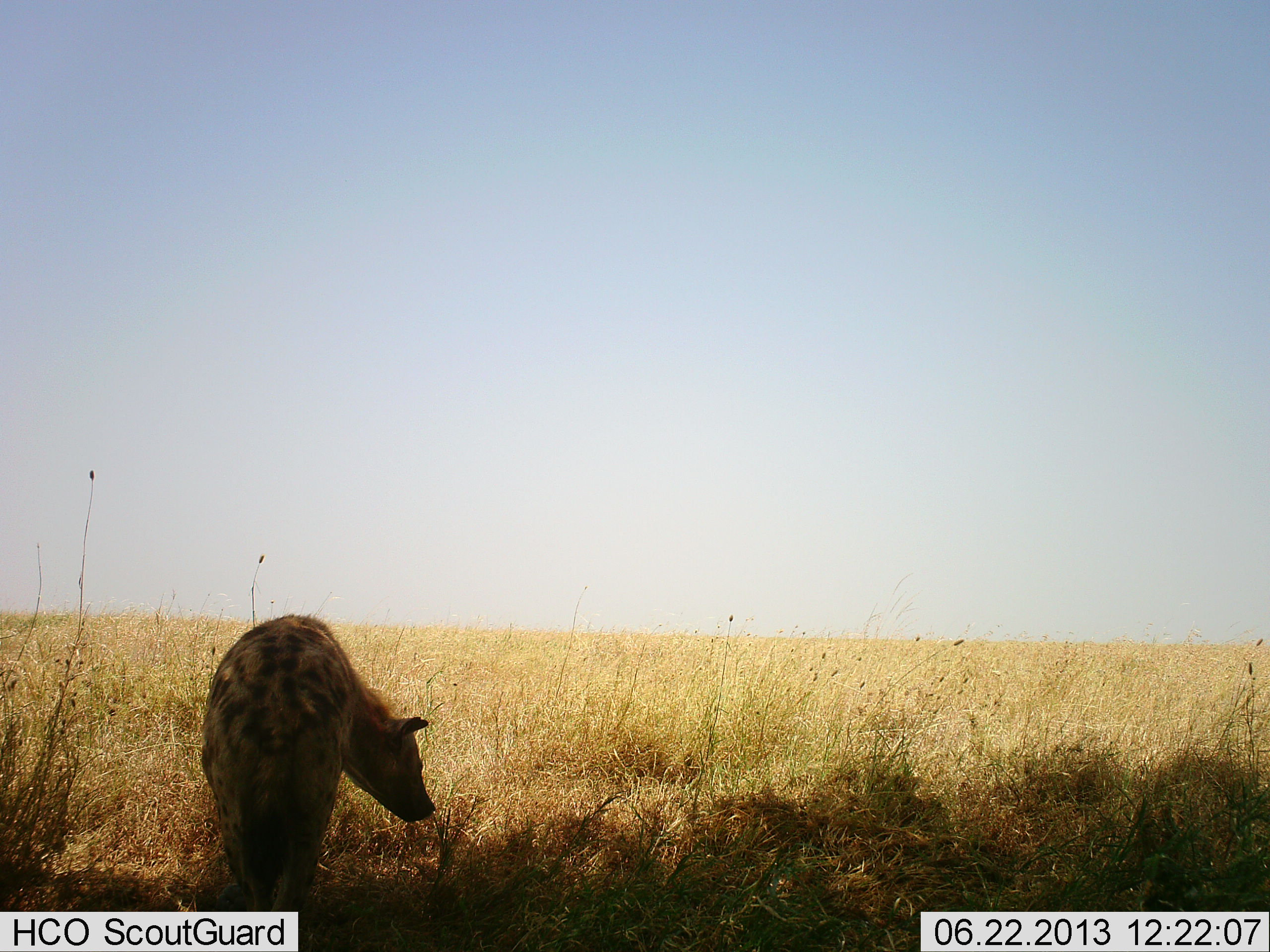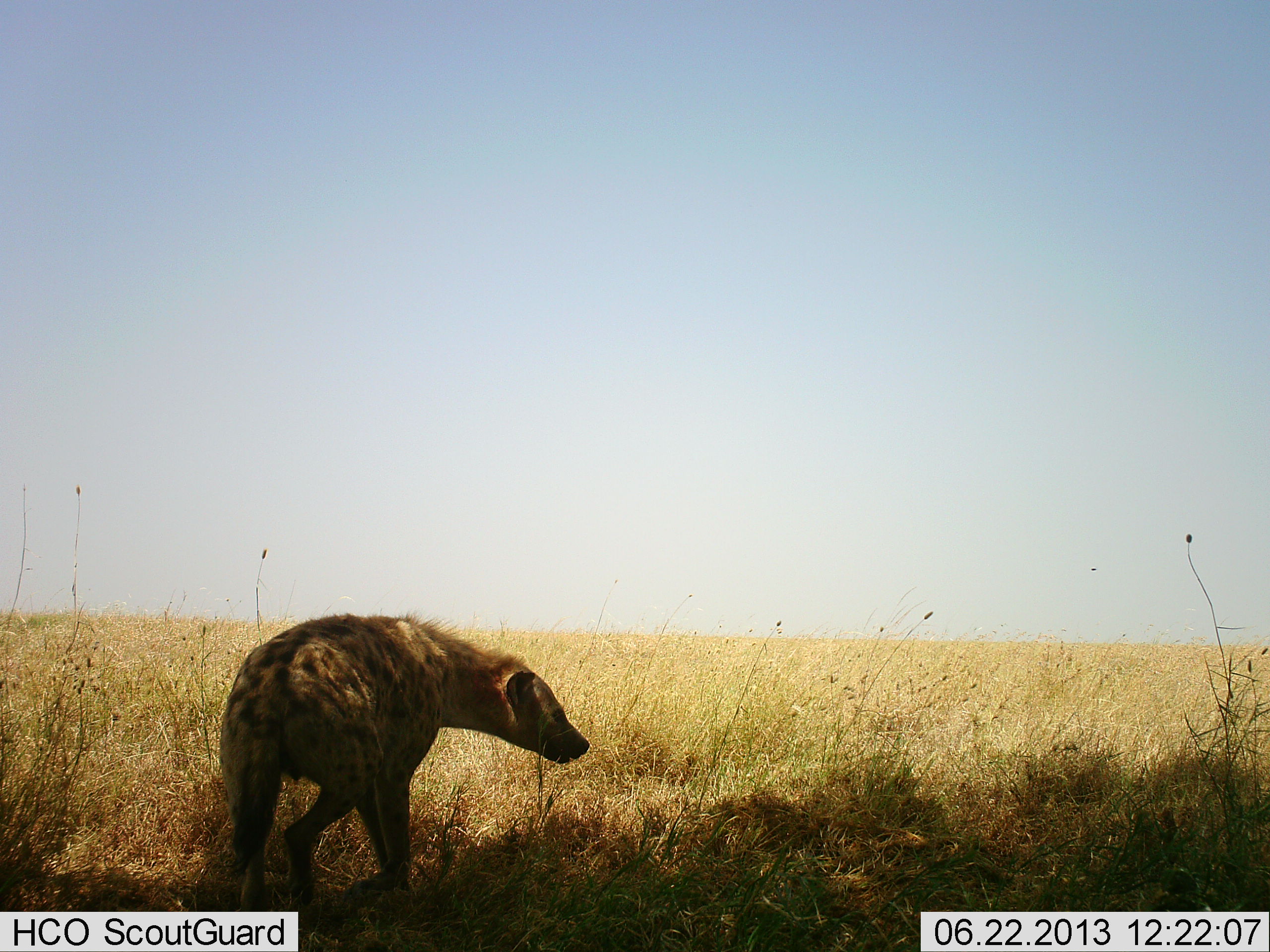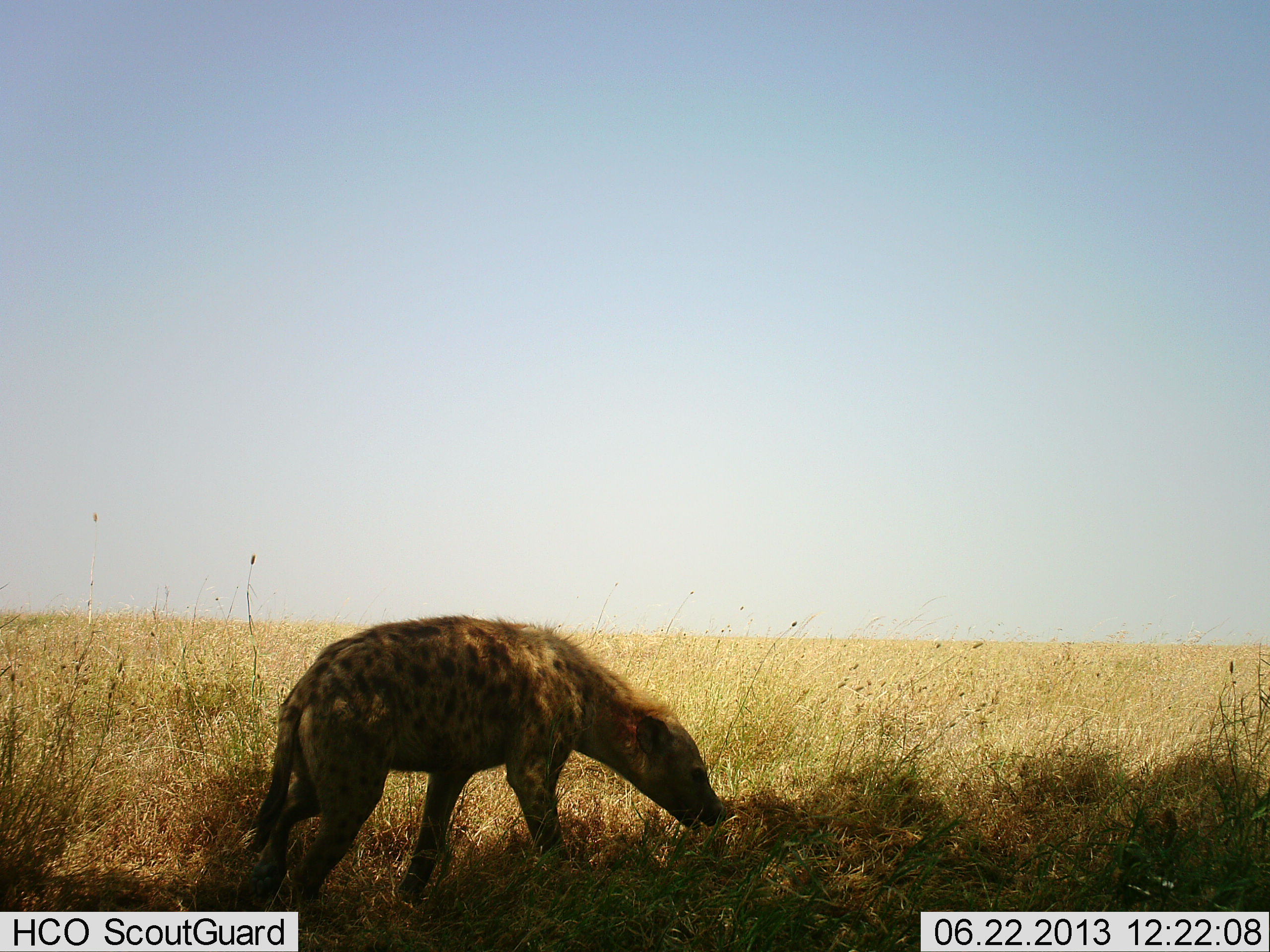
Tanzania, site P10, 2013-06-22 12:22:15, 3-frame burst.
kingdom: Animalia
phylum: Chordata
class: Mammalia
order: Carnivora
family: Hyaenidae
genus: Crocuta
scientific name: Crocuta crocuta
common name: spotted hyena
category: hyenaspotted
Hyenaspotted (spotted hyena) (Crocuta crocuta), count 1. Behavior (volunteer vote fractions): standing 12%, resting 0%, moving 82%, interacting 0%. Young present (vote fraction): 0%. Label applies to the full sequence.